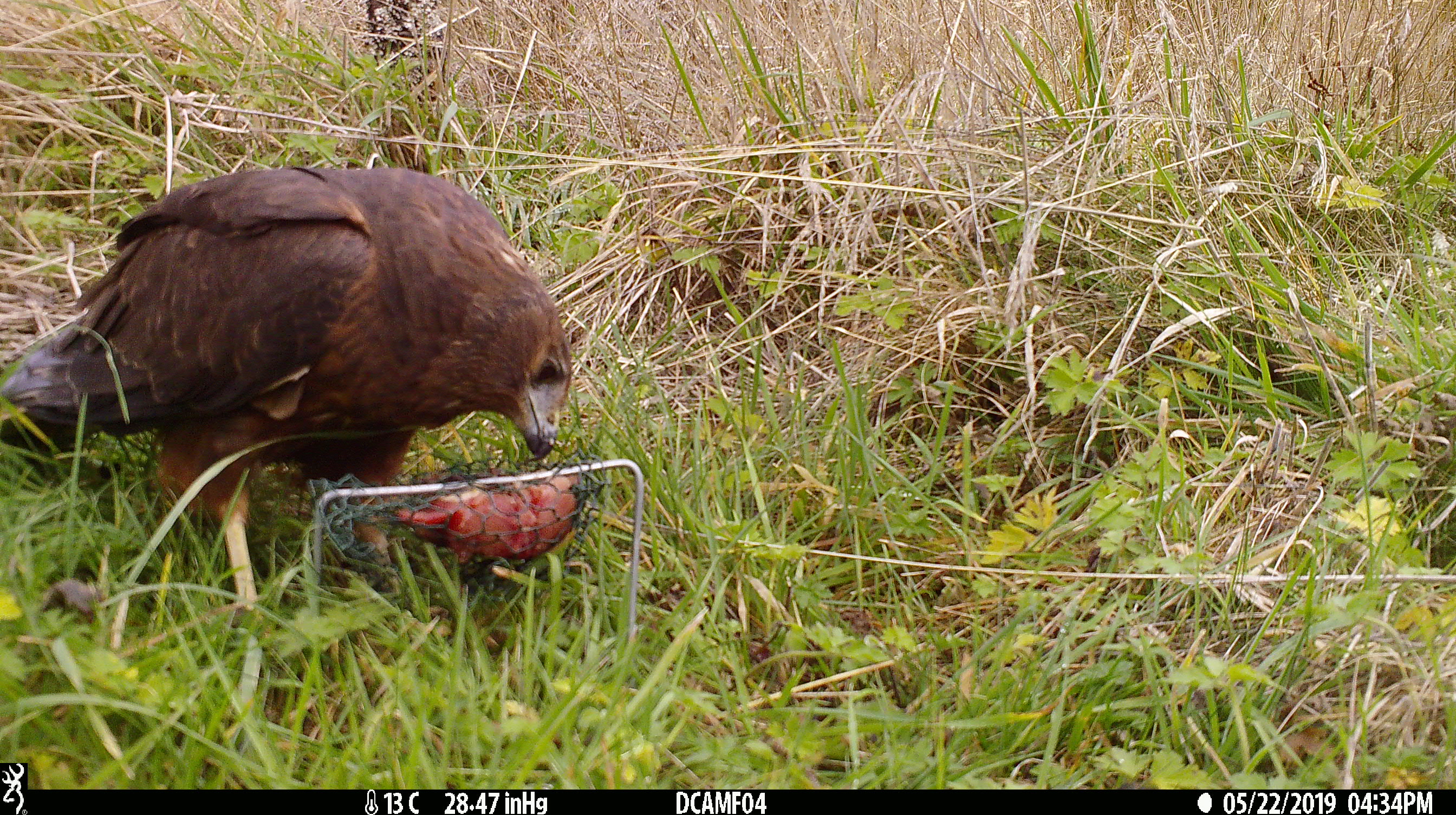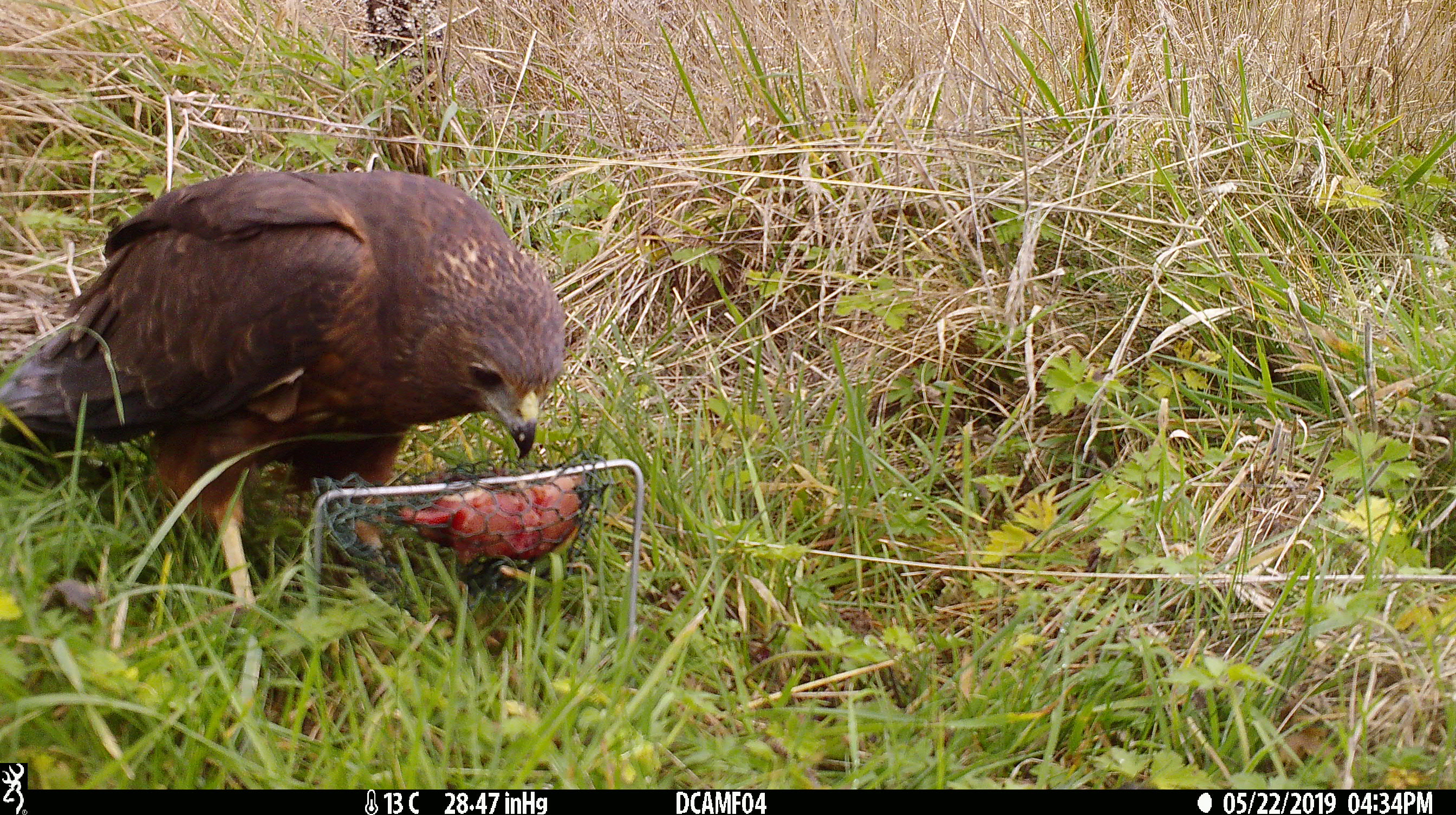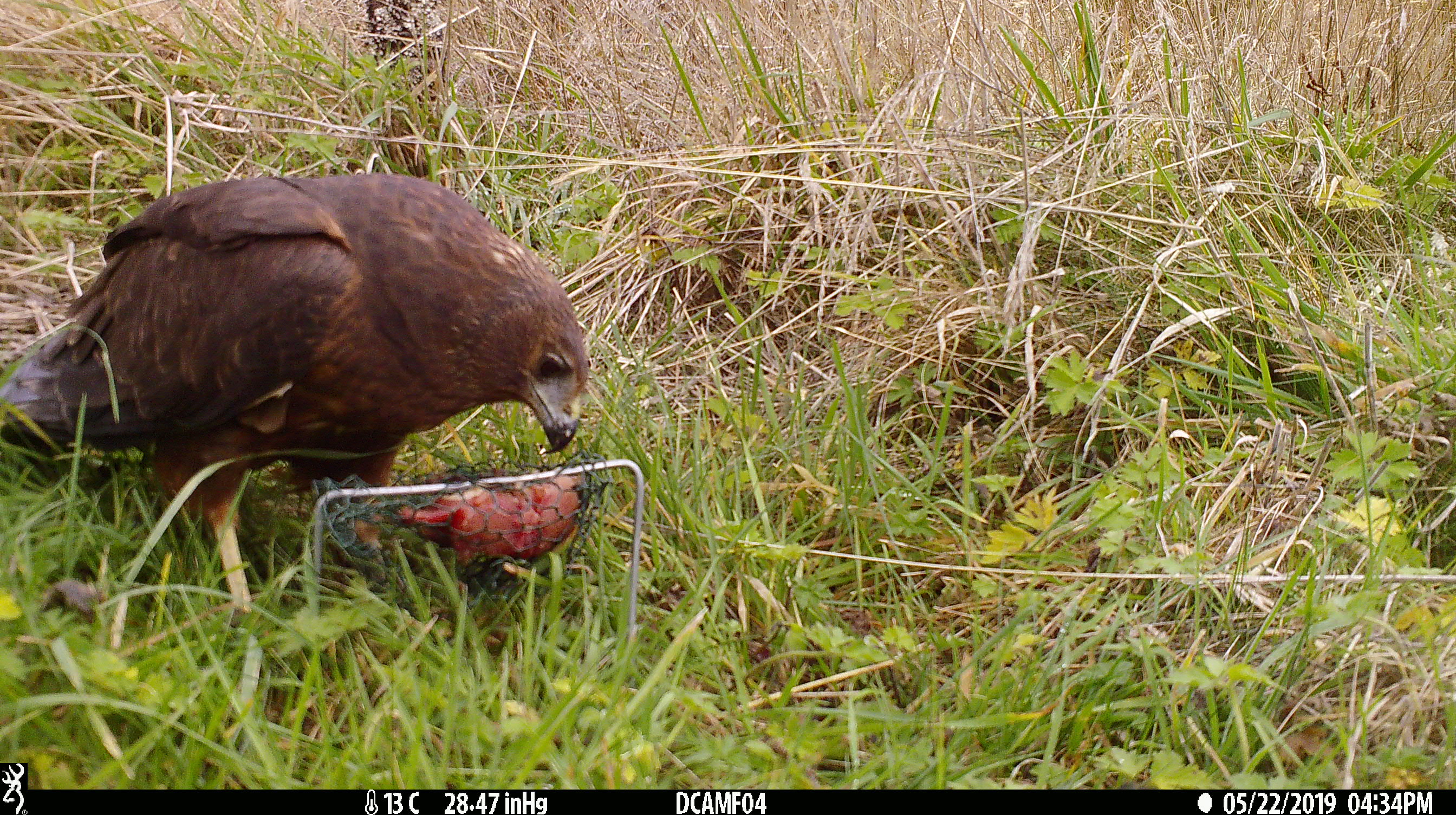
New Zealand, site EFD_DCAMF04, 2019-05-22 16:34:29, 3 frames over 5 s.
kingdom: Animalia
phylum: Chordata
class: Aves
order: Accipitriformes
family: Accipitridae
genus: Circus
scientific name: Circus approximans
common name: swamp harrier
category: harrier